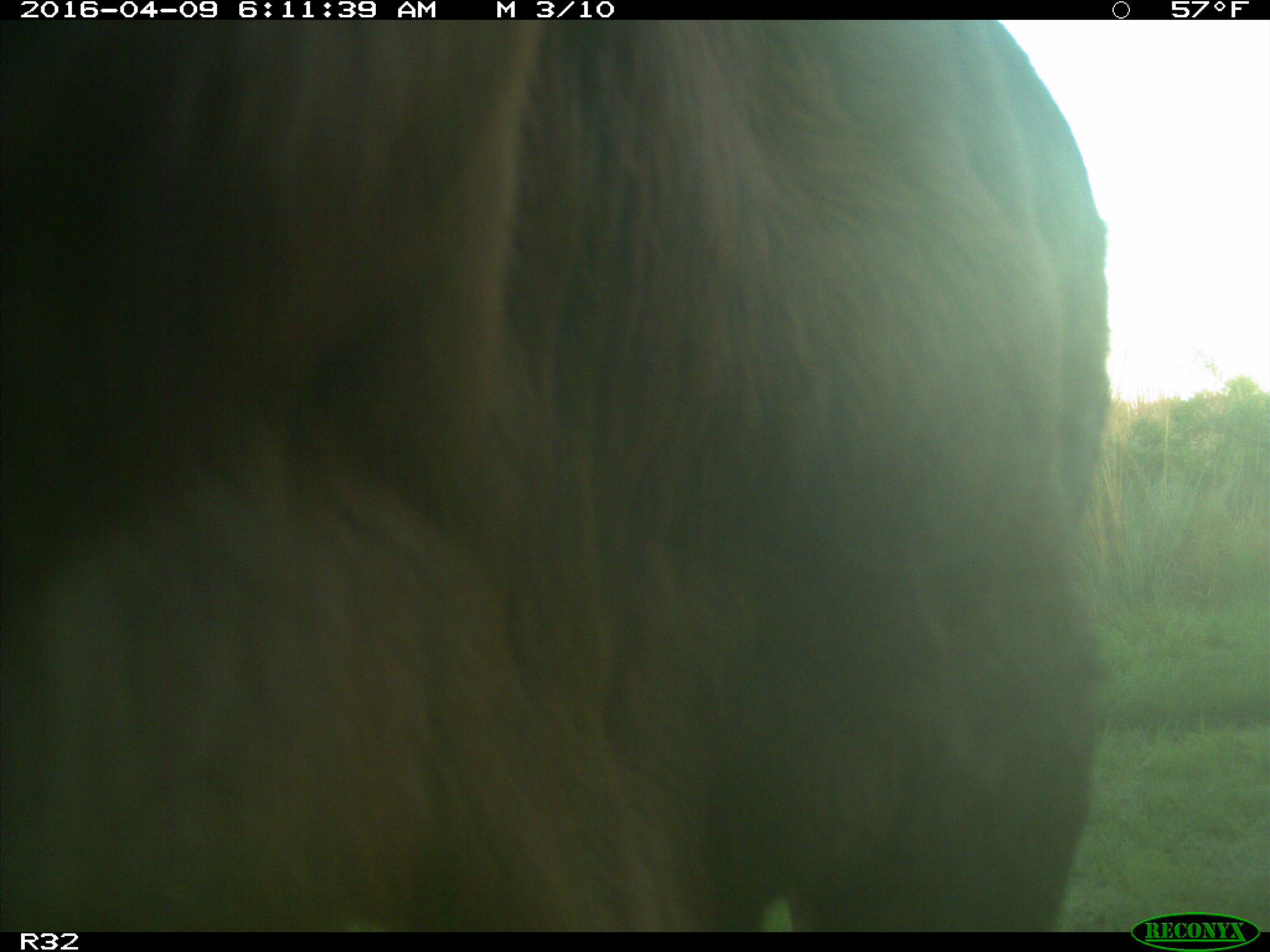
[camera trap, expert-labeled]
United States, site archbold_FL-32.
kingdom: Animalia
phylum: Chordata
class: Mammalia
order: Artiodactyla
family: Bovidae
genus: Bos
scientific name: Bos taurus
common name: domestic cow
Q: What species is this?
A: Bos taurus (domestic cow).